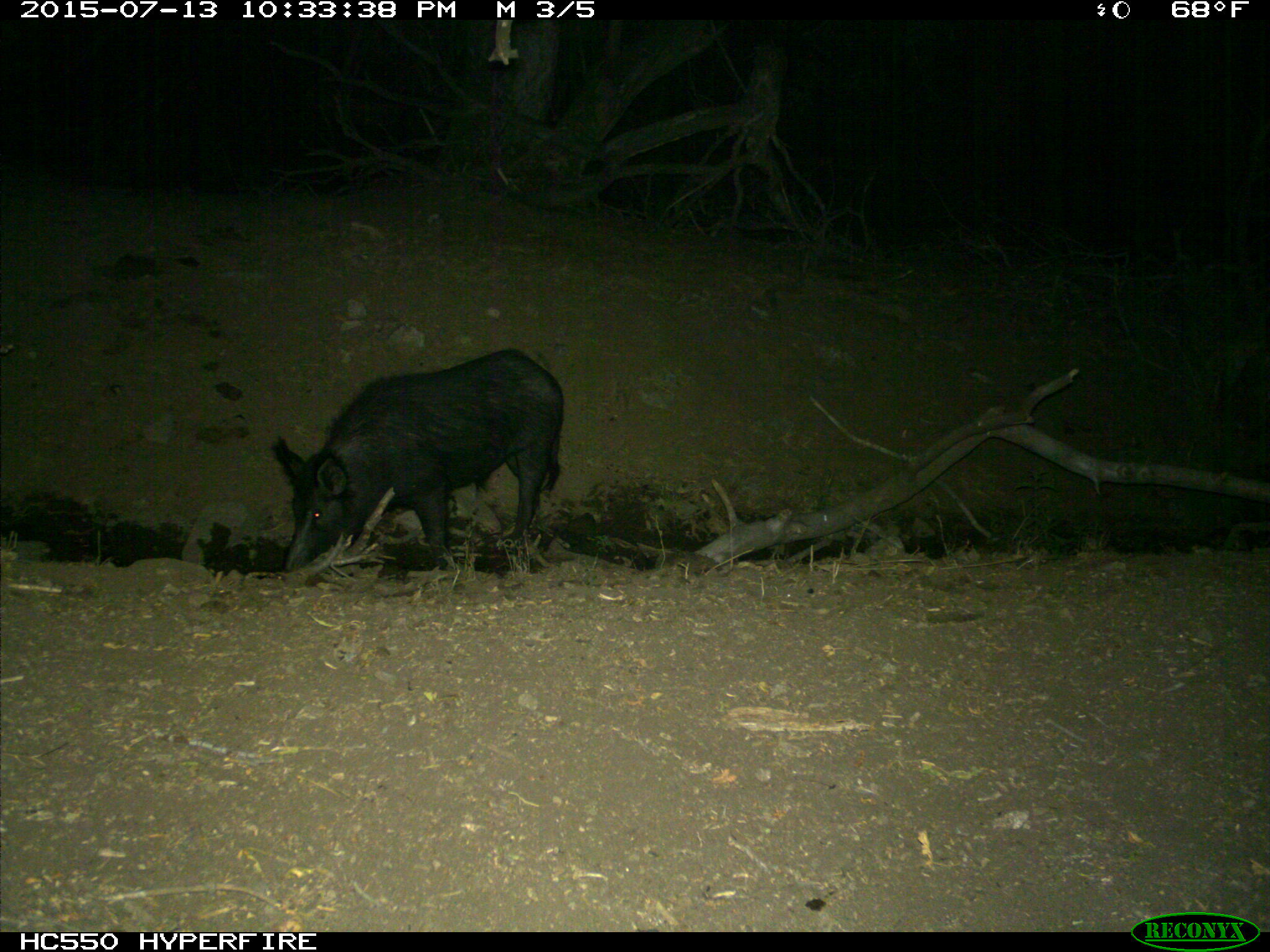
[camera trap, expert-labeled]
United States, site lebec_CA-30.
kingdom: Animalia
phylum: Chordata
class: Mammalia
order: Artiodactyla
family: Suidae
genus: Sus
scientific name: Sus scrofa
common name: wild boar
Sus scrofa (wild boar).